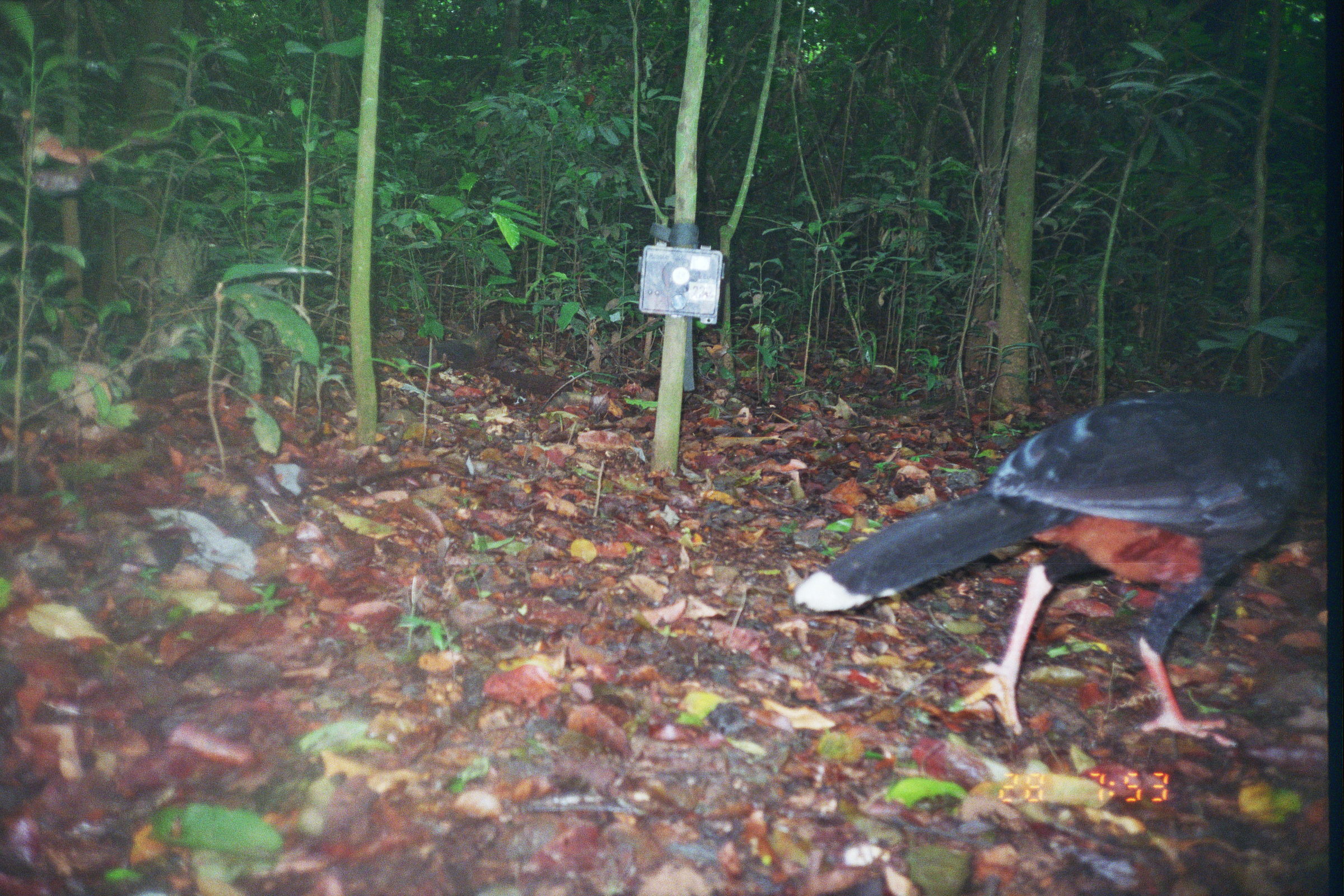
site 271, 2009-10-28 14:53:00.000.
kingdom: Animalia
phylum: Chordata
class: Mammalia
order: Pilosa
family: Myrmecophagidae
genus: Myrmecophaga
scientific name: Myrmecophaga tridactyla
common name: giant anteater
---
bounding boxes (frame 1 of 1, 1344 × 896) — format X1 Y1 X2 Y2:
myrmecophaga tridactyla: 795 322 1327 747